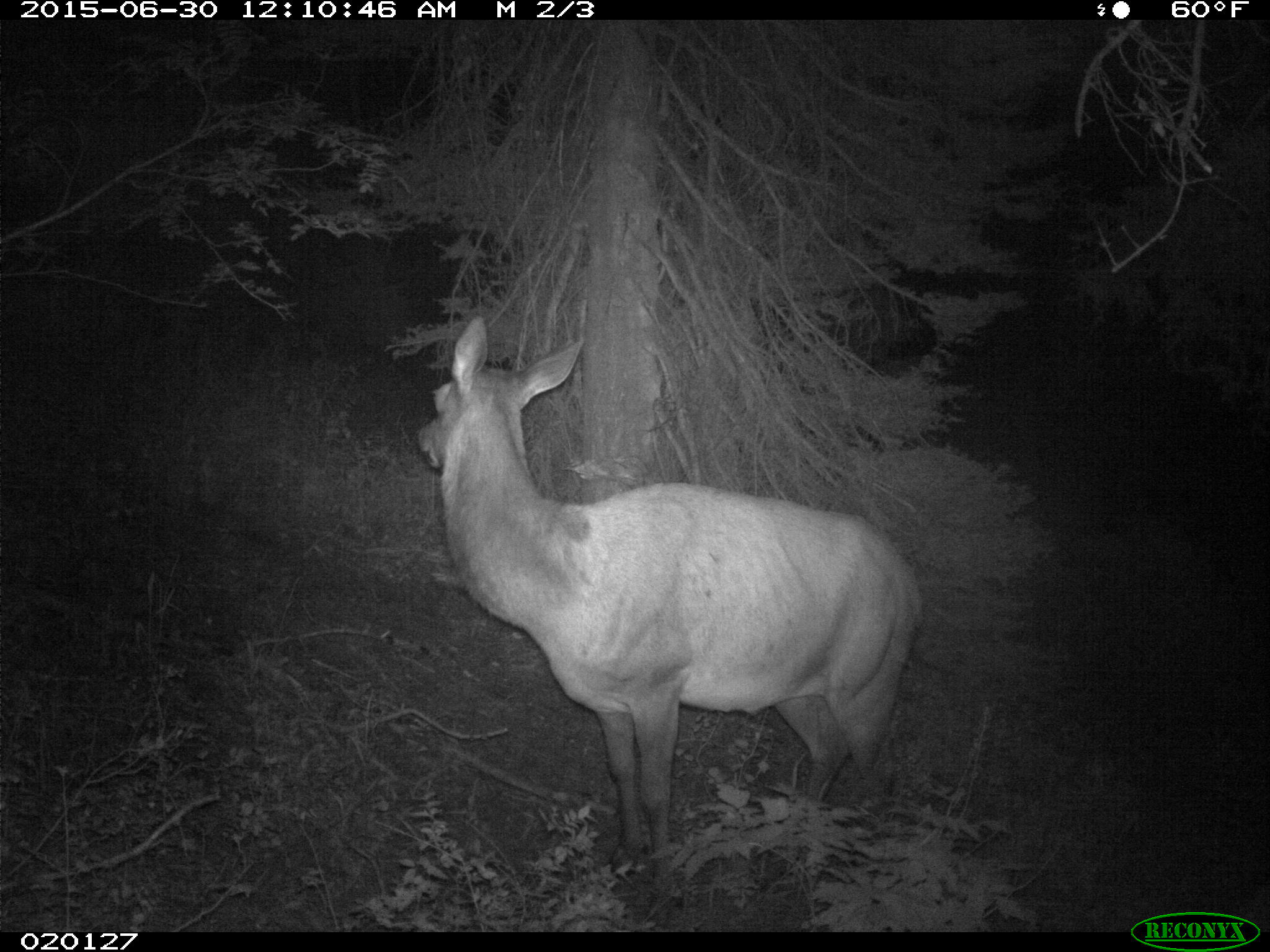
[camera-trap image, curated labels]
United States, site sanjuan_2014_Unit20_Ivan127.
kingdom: Animalia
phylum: Chordata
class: Mammalia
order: Artiodactyla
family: Cervidae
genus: Cervus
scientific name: Cervus elaphus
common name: red deer